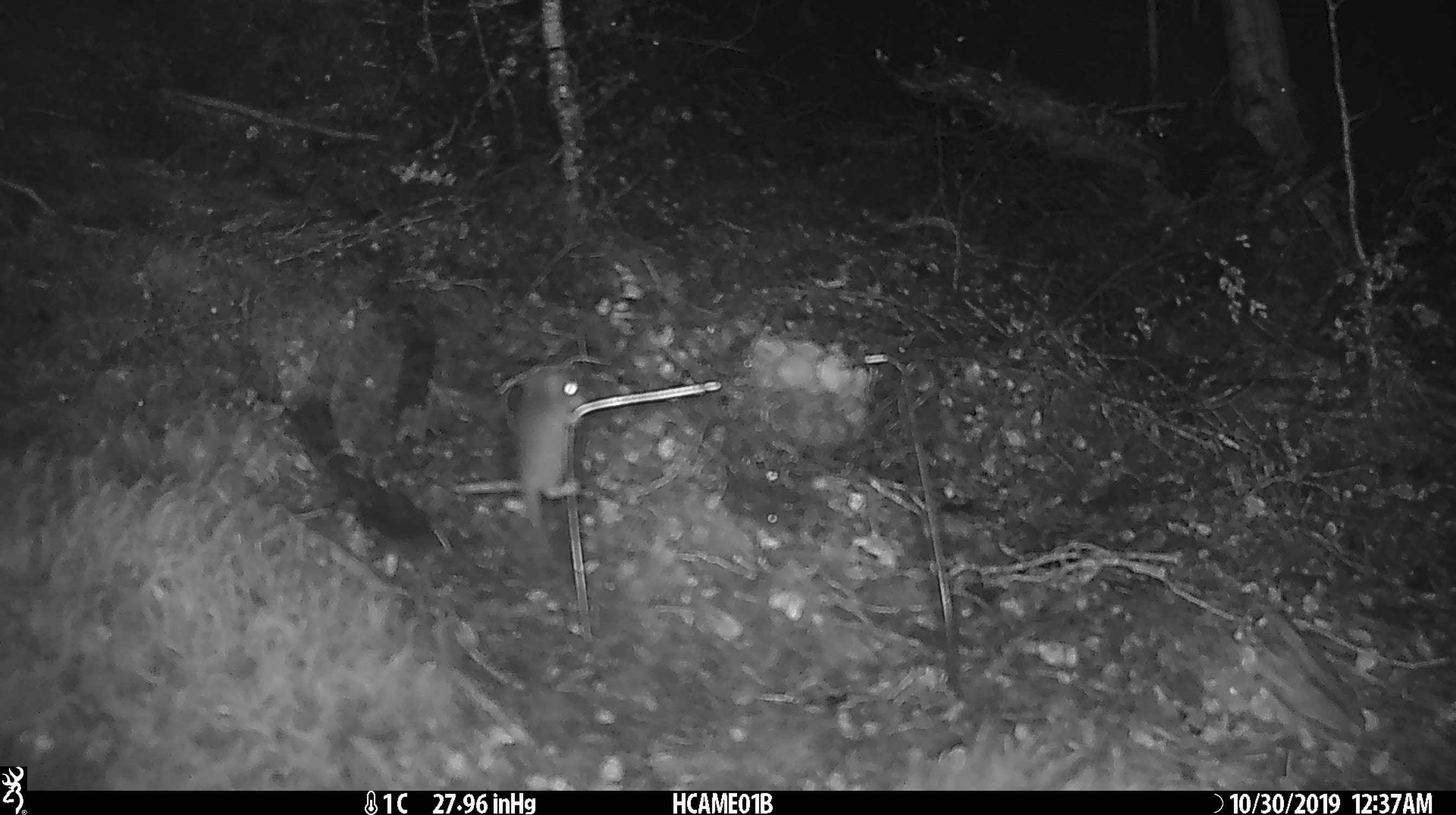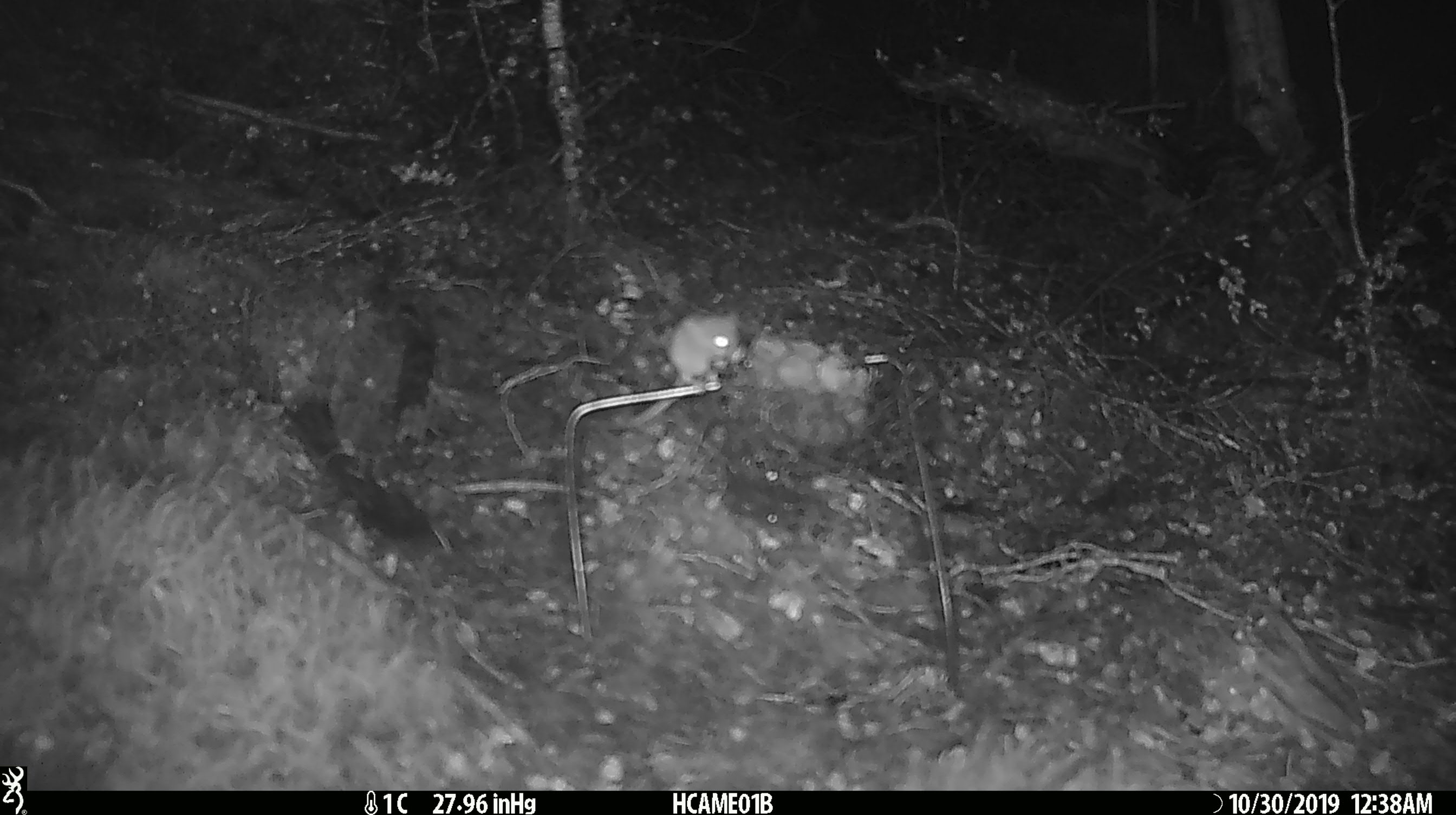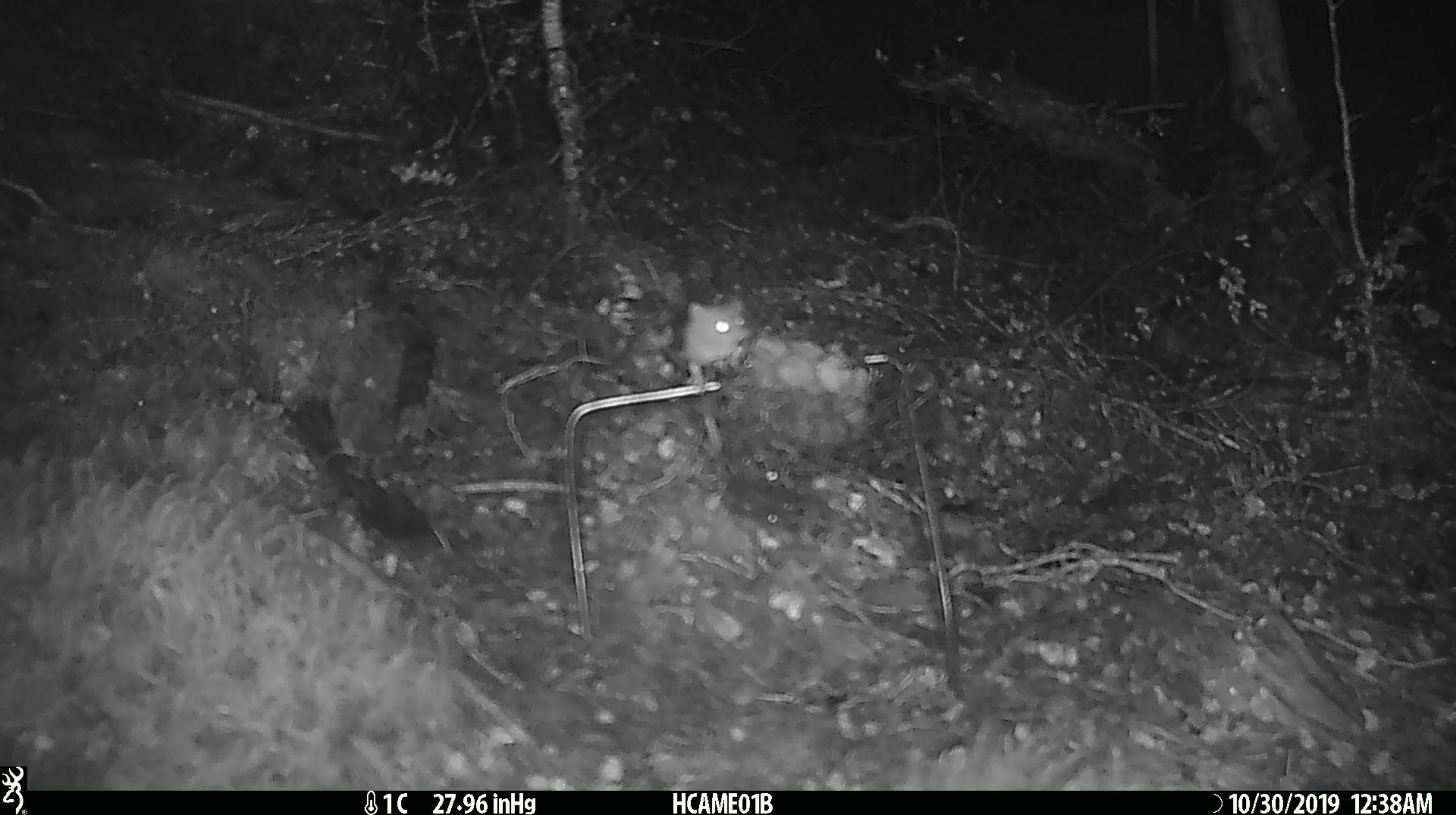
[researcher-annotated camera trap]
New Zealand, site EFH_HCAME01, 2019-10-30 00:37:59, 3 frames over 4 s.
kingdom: Animalia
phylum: Chordata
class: Mammalia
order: Rodentia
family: Muridae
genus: Mus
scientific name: Mus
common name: mouse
Mouse (Mus).